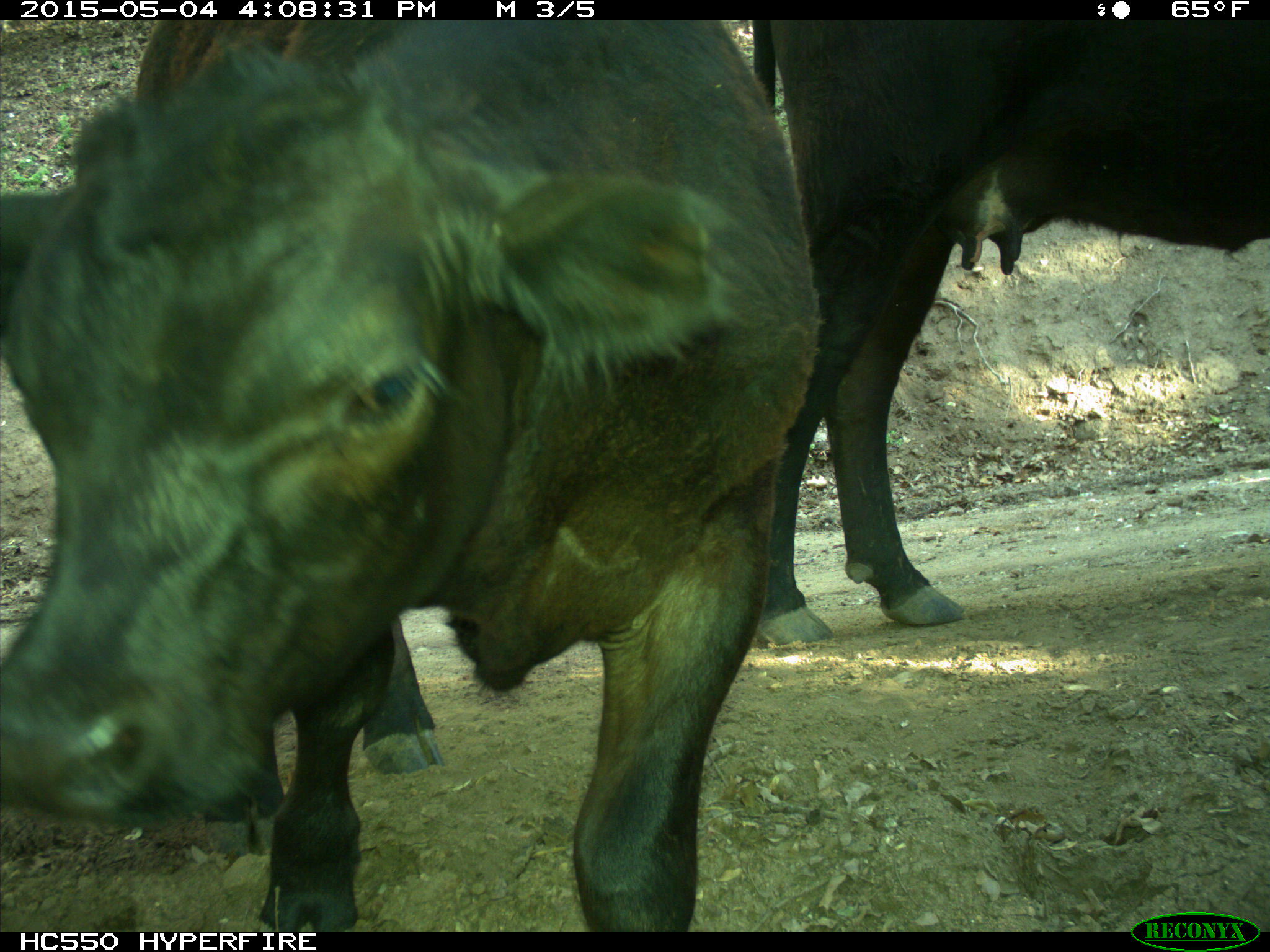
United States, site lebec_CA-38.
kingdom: Animalia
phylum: Chordata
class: Mammalia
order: Artiodactyla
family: Bovidae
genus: Bos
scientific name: Bos taurus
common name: domestic cow